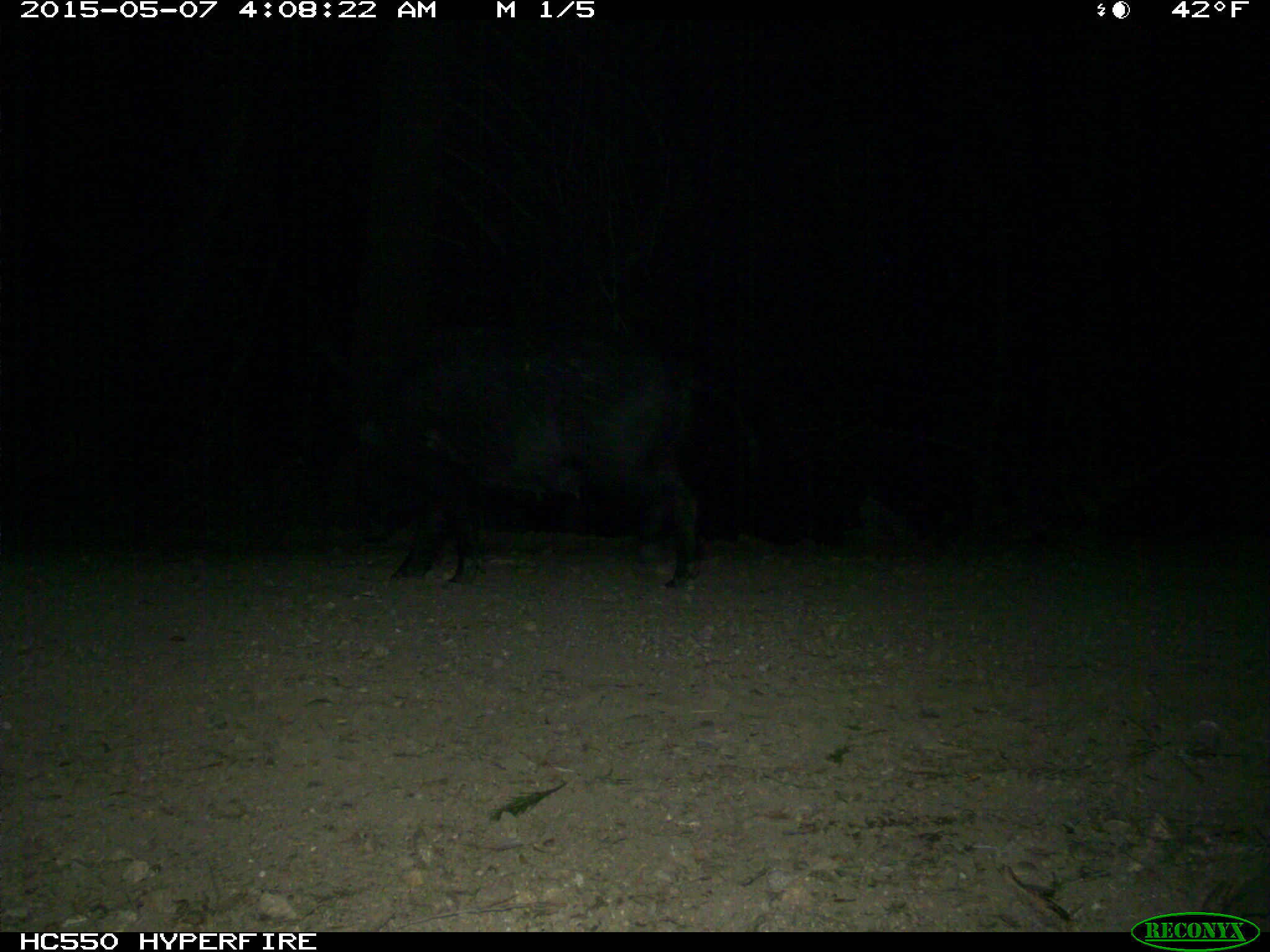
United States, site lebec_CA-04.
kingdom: Animalia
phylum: Chordata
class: Mammalia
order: Artiodactyla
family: Suidae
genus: Sus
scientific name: Sus scrofa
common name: wild boar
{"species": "Sus scrofa (wild boar)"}